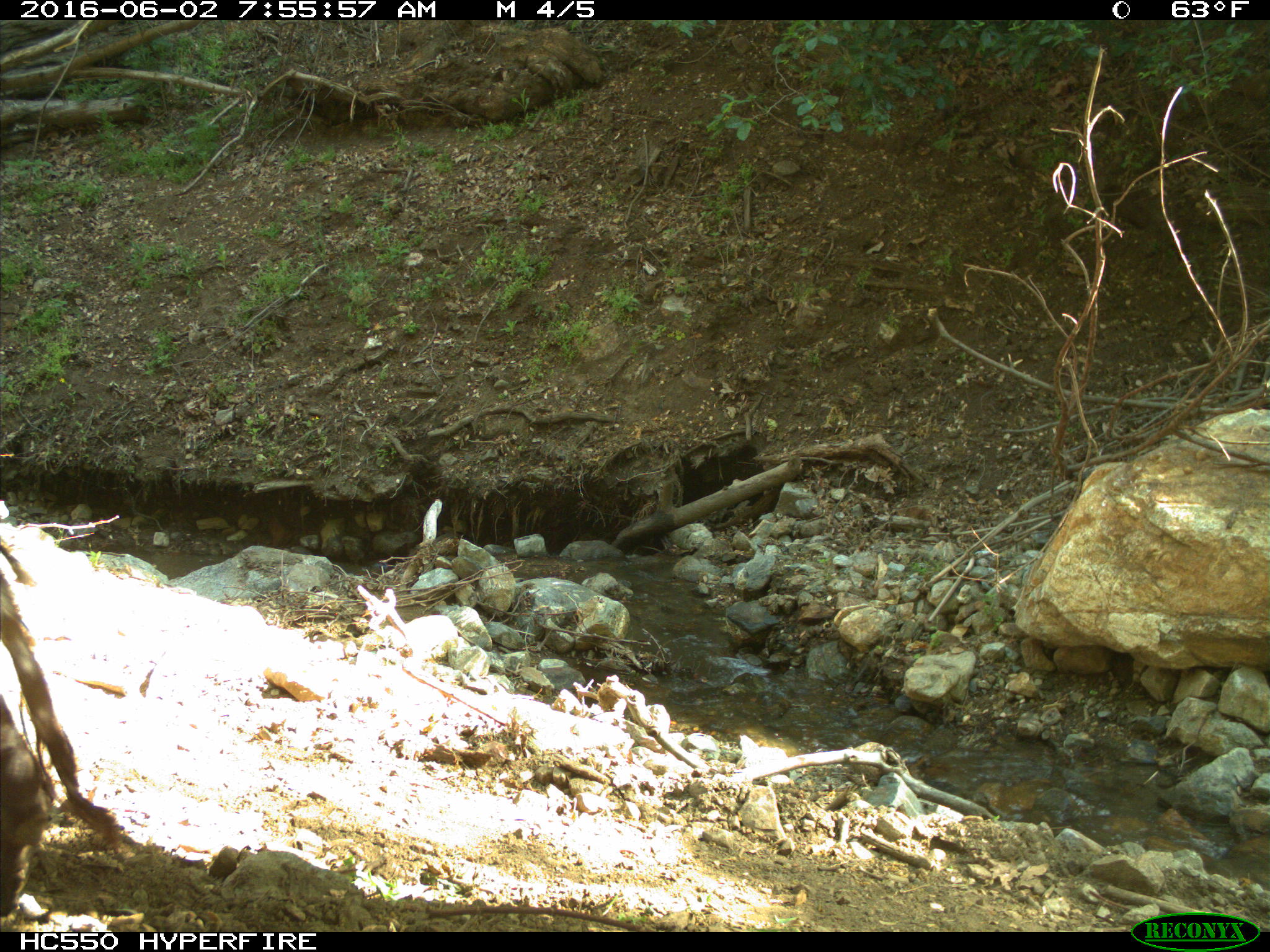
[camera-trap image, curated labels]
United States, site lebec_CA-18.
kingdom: Animalia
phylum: Chordata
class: Mammalia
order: Artiodactyla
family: Bovidae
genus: Bos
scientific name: Bos taurus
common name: domestic cow